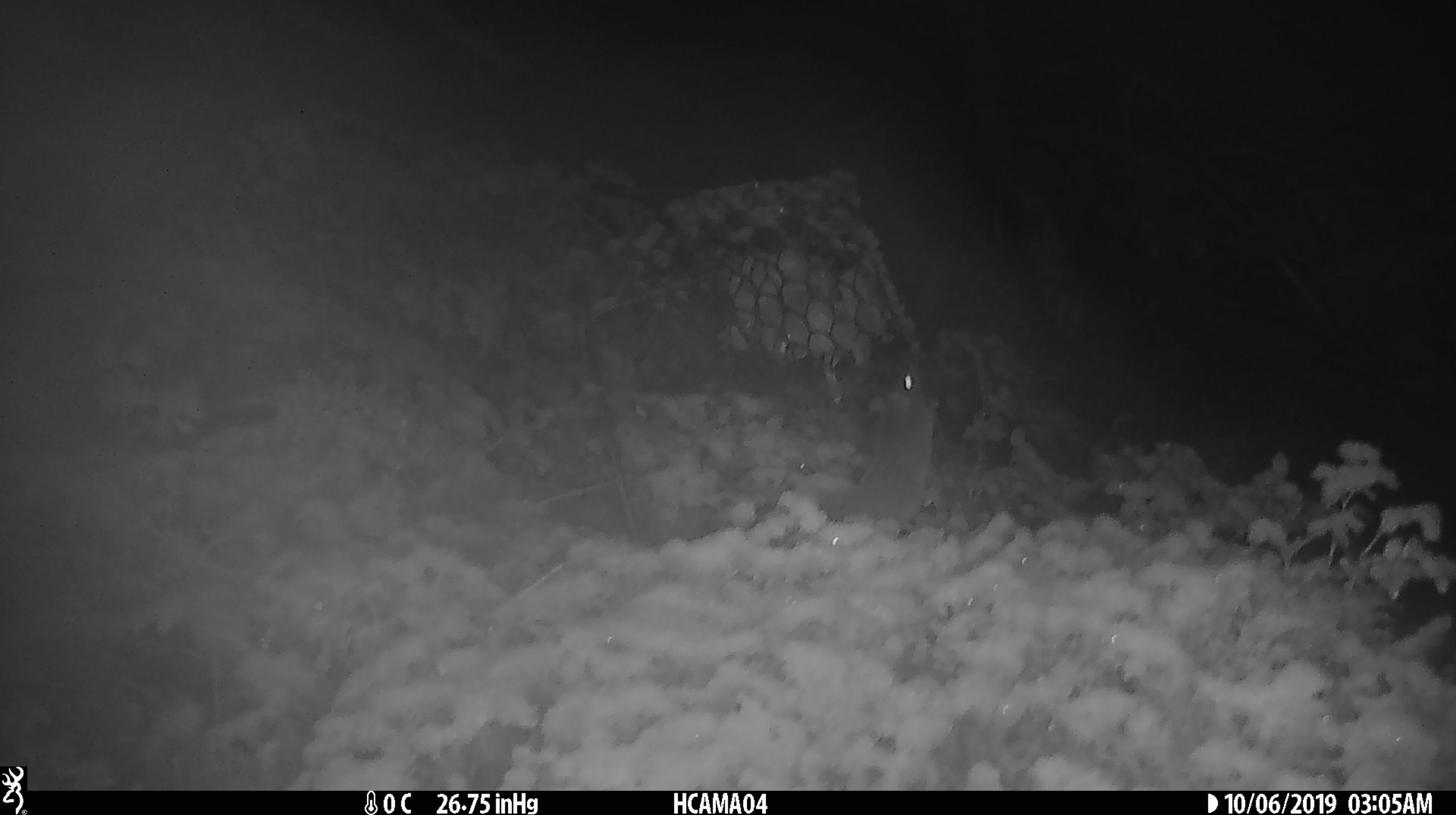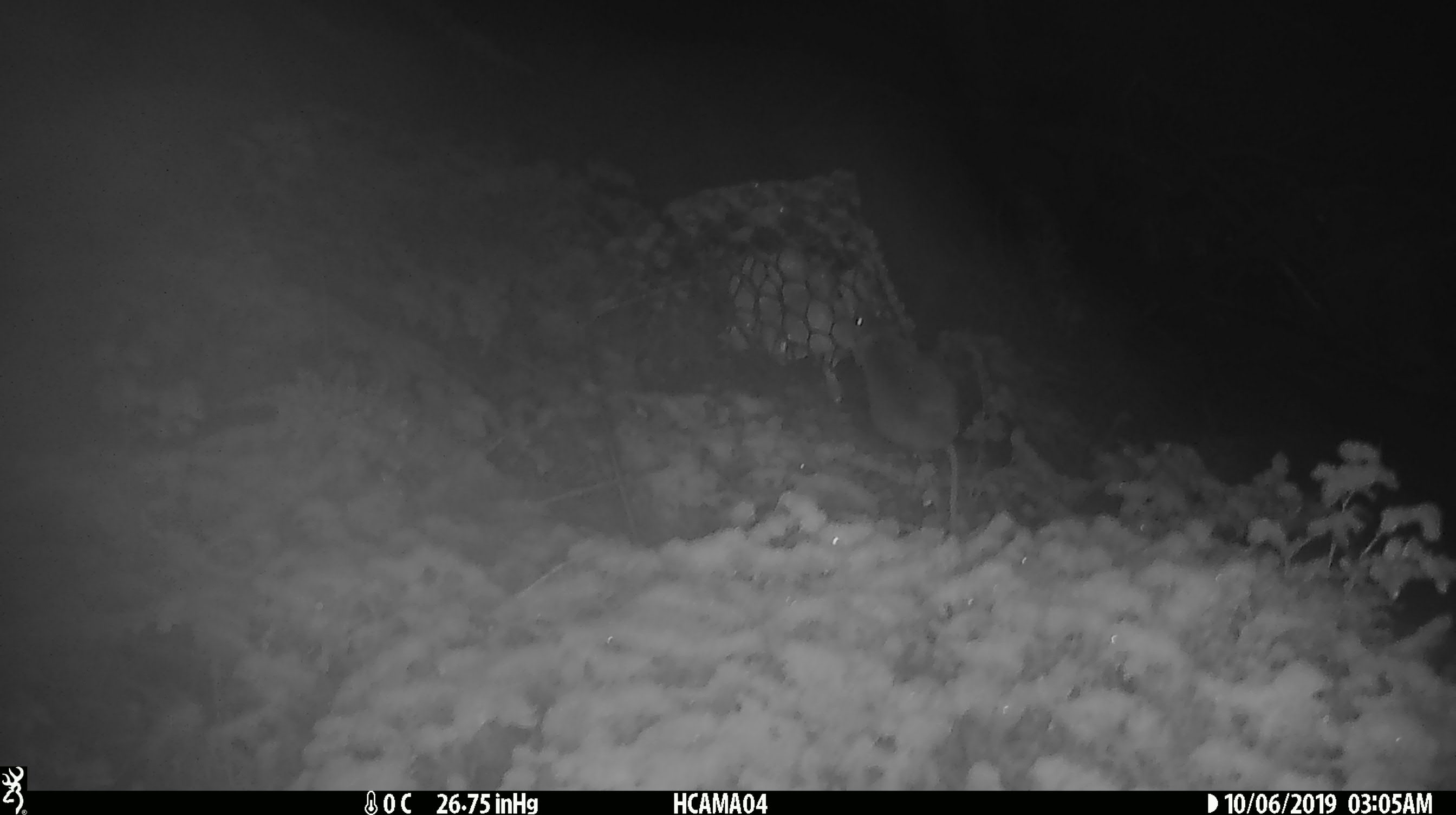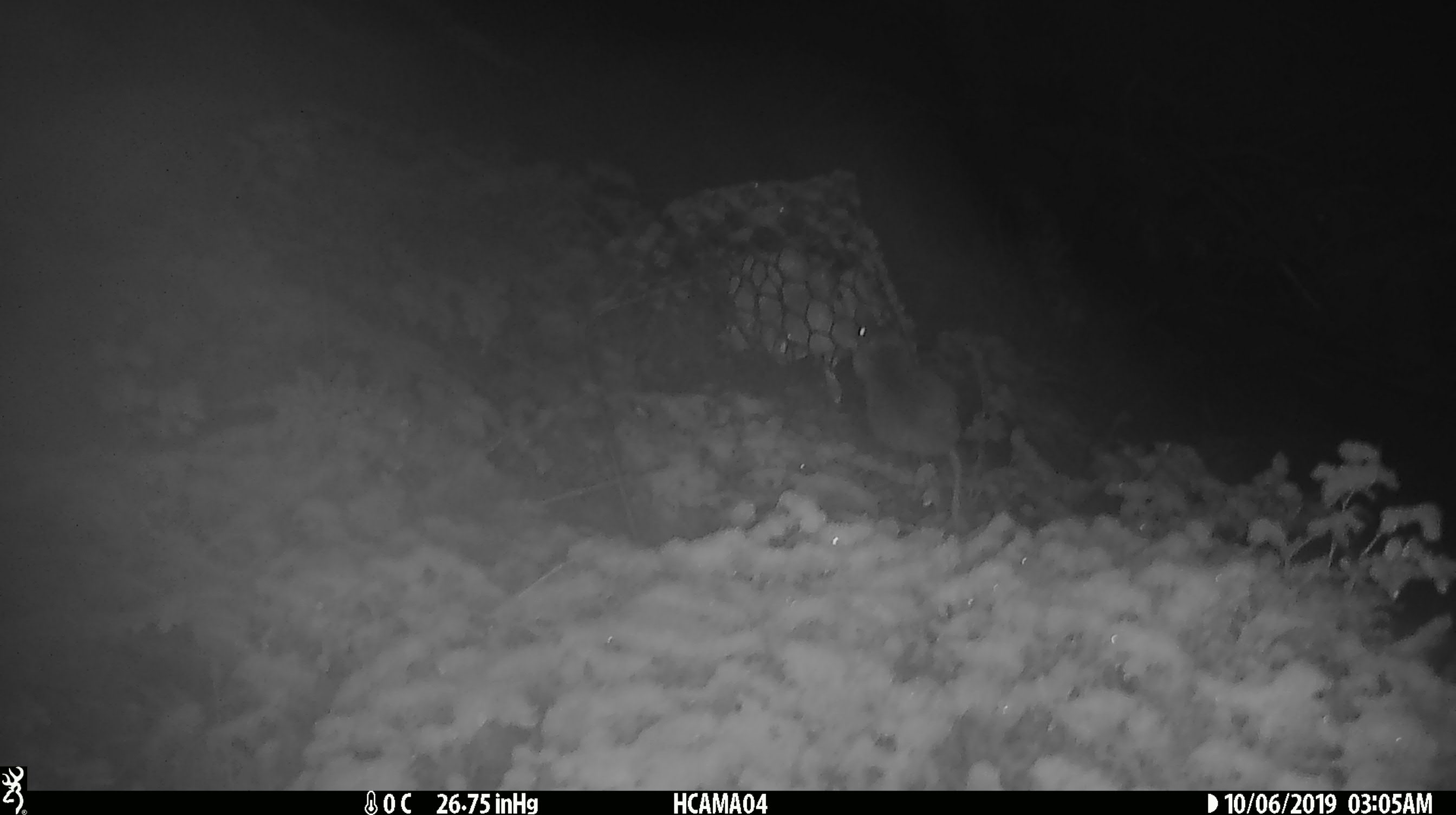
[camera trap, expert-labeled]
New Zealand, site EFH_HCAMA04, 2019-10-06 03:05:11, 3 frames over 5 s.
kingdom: Animalia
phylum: Chordata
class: Mammalia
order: Rodentia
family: Muridae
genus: Mus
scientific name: Mus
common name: mouse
Mouse (Mus).